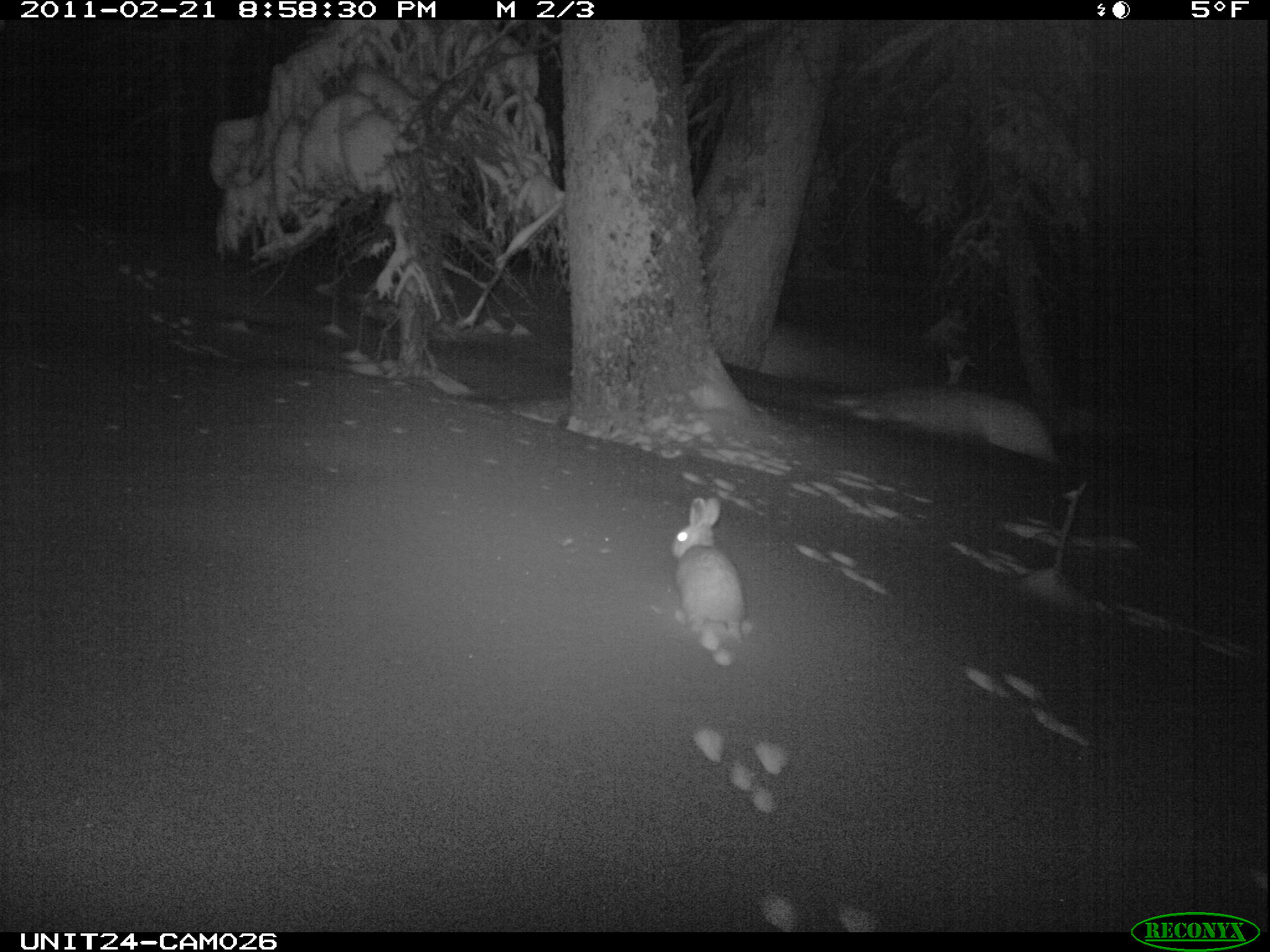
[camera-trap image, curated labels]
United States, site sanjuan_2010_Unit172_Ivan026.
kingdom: Animalia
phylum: Chordata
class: Mammalia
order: Lagomorpha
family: Leporidae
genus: Lepus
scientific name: Lepus americanus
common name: snowshoe hare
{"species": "Lepus americanus (snowshoe hare)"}